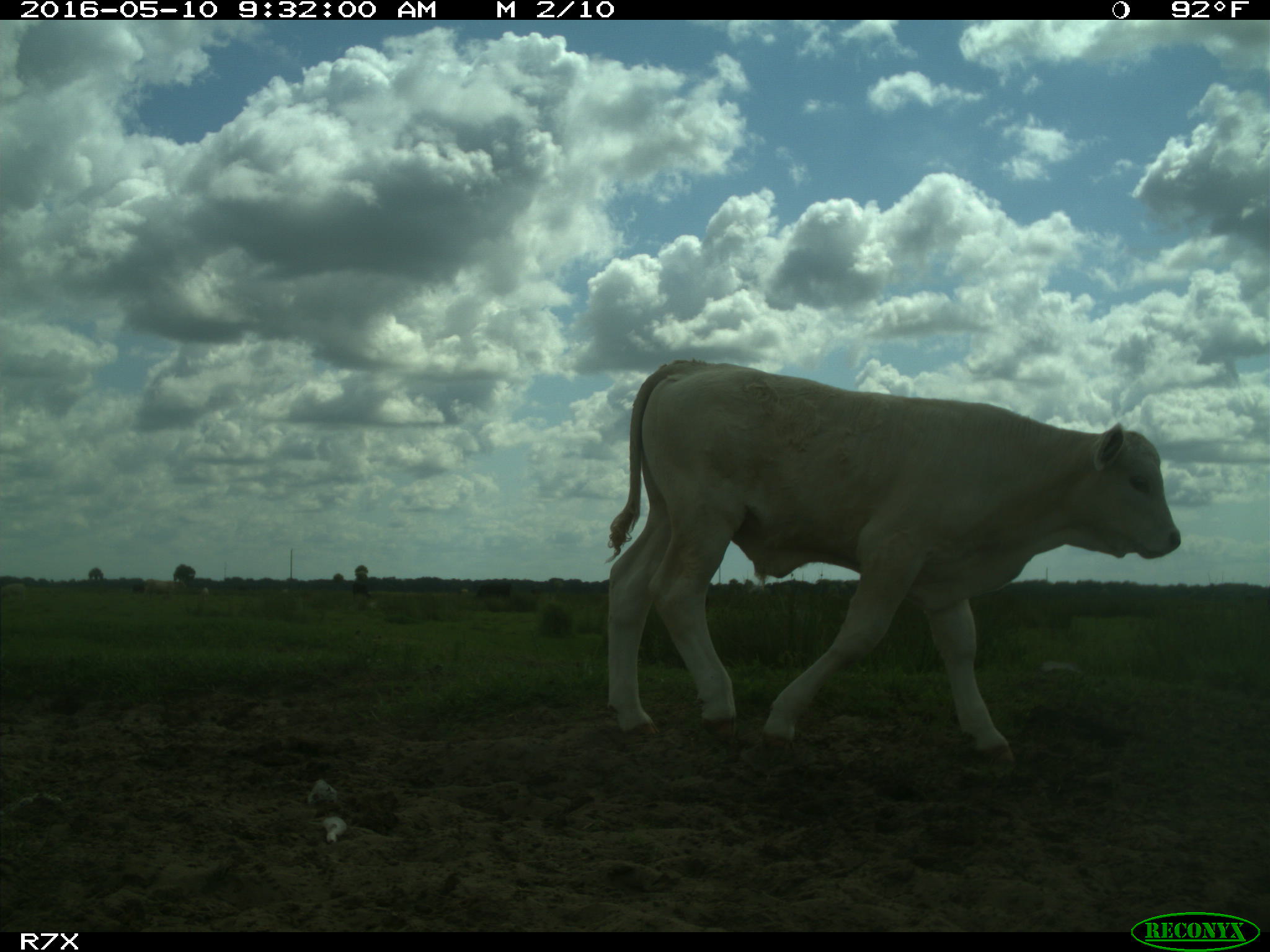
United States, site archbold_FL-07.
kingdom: Animalia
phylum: Chordata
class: Mammalia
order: Artiodactyla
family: Bovidae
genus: Bos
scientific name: Bos taurus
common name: domestic cow